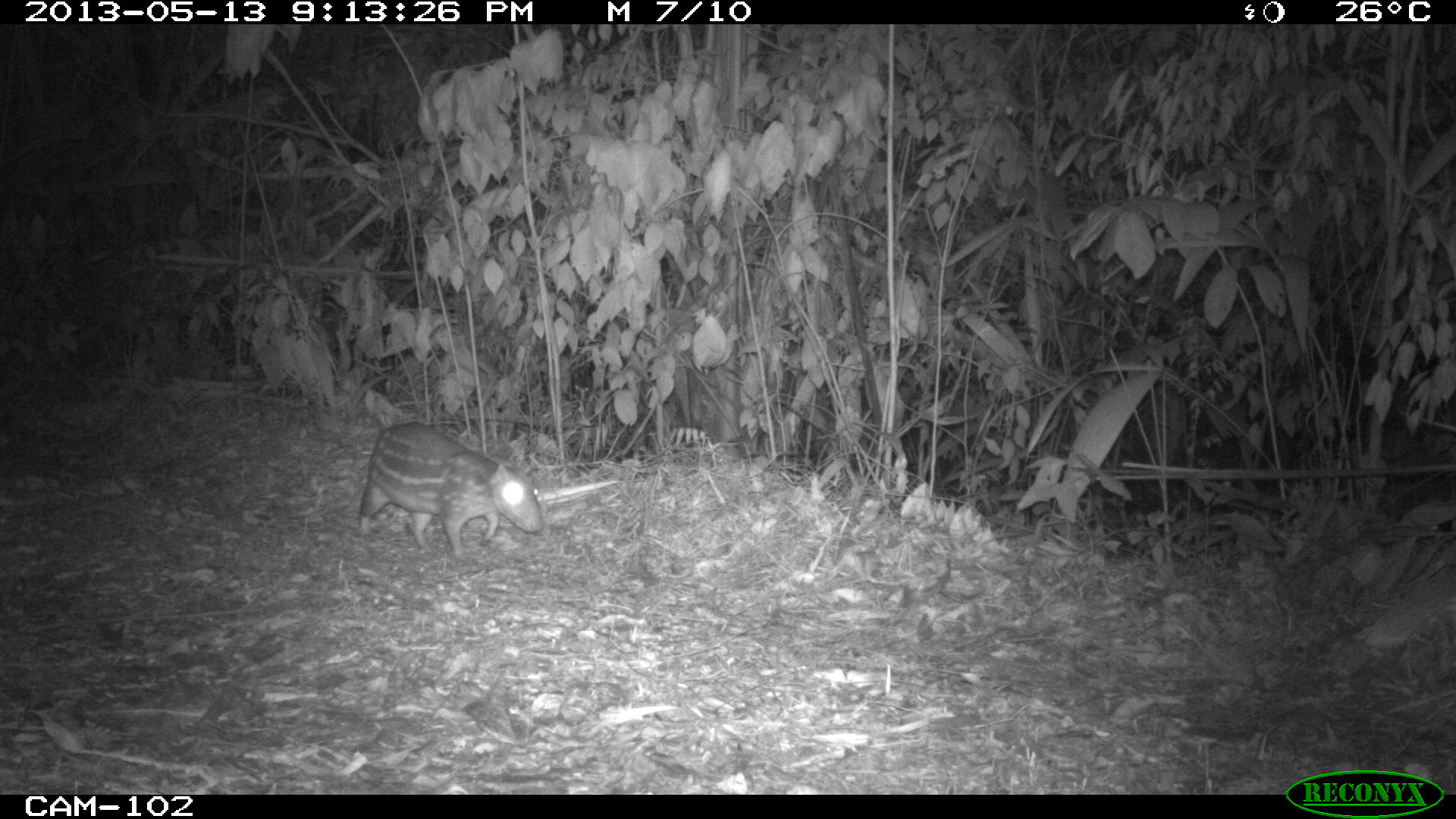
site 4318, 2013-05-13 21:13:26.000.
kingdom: Animalia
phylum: Chordata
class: Mammalia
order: Rodentia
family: Cuniculidae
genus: Cuniculus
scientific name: Cuniculus paca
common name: lowland paca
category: agouti paca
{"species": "agouti paca (lowland paca) (Cuniculus paca)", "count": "1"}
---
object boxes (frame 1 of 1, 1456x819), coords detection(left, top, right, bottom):
agouti paca: detection(356, 421, 545, 561)